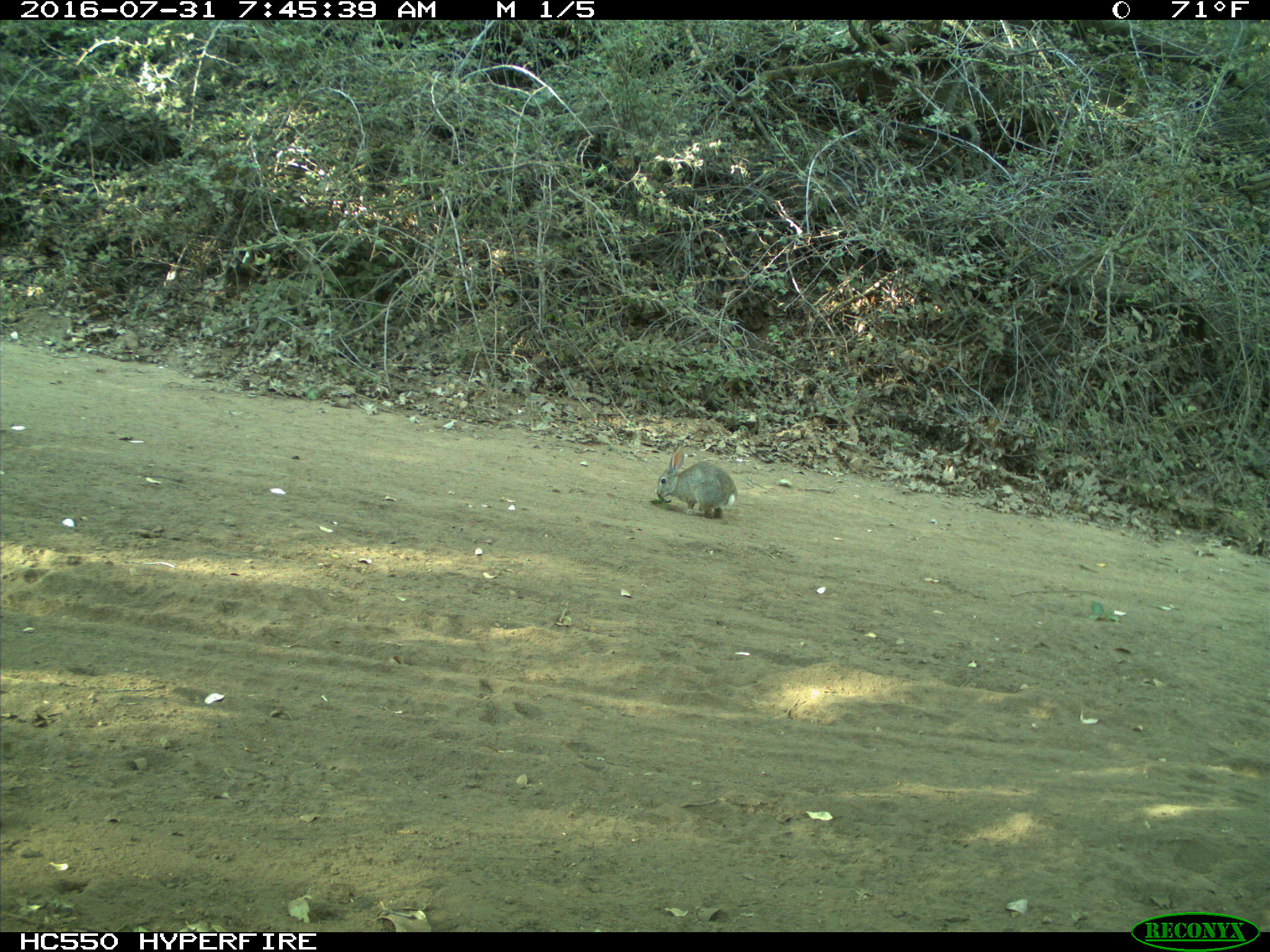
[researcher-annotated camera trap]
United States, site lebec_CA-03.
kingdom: Animalia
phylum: Chordata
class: Mammalia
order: Lagomorpha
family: Leporidae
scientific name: Leporidae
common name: rabbits and hares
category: unidentified rabbit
Unidentified rabbit (rabbits and hares) (Leporidae).